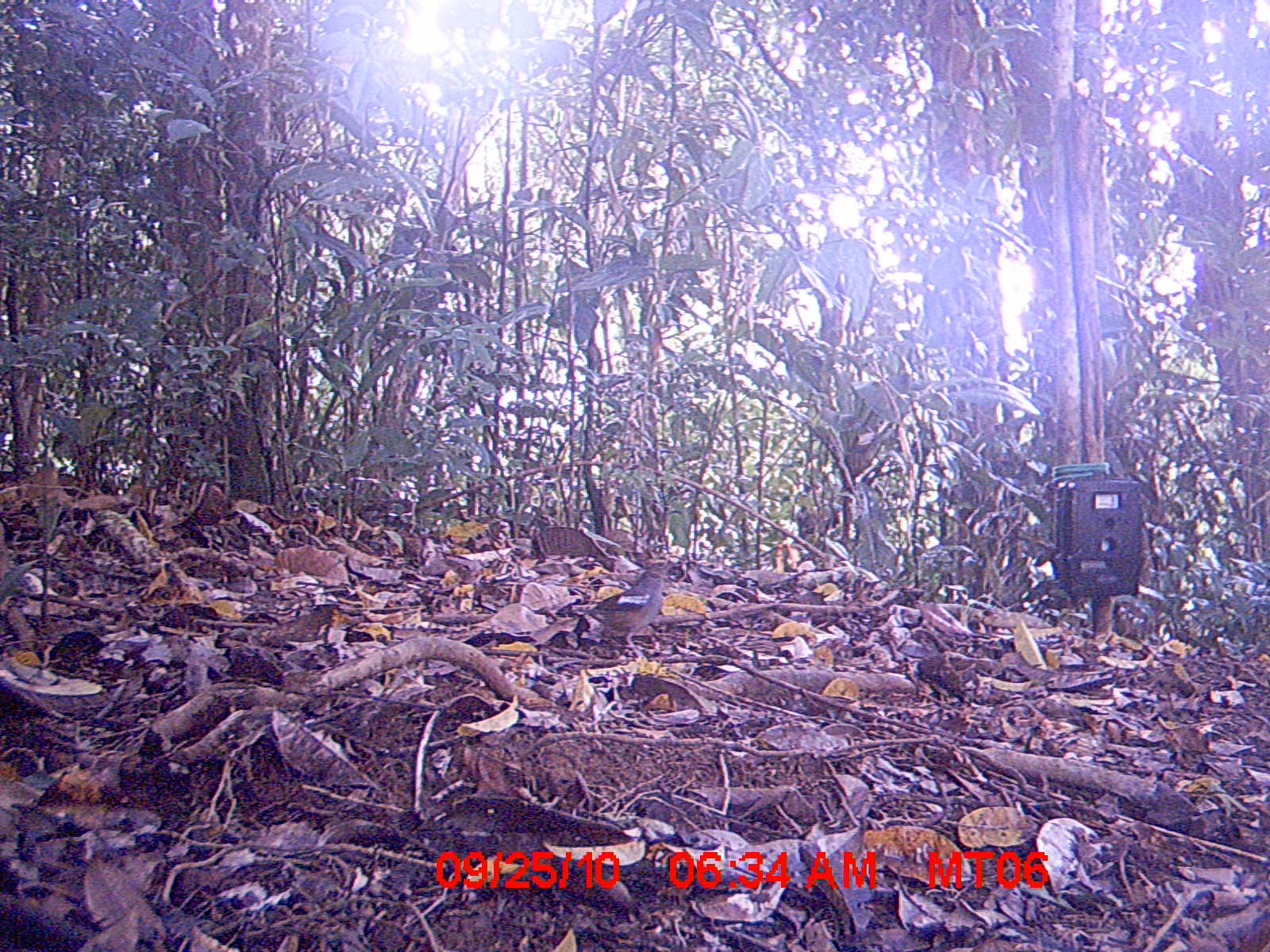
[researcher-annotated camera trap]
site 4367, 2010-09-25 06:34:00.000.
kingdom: Animalia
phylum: Chordata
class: Aves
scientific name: Aves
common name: bird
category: unknown bird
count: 1